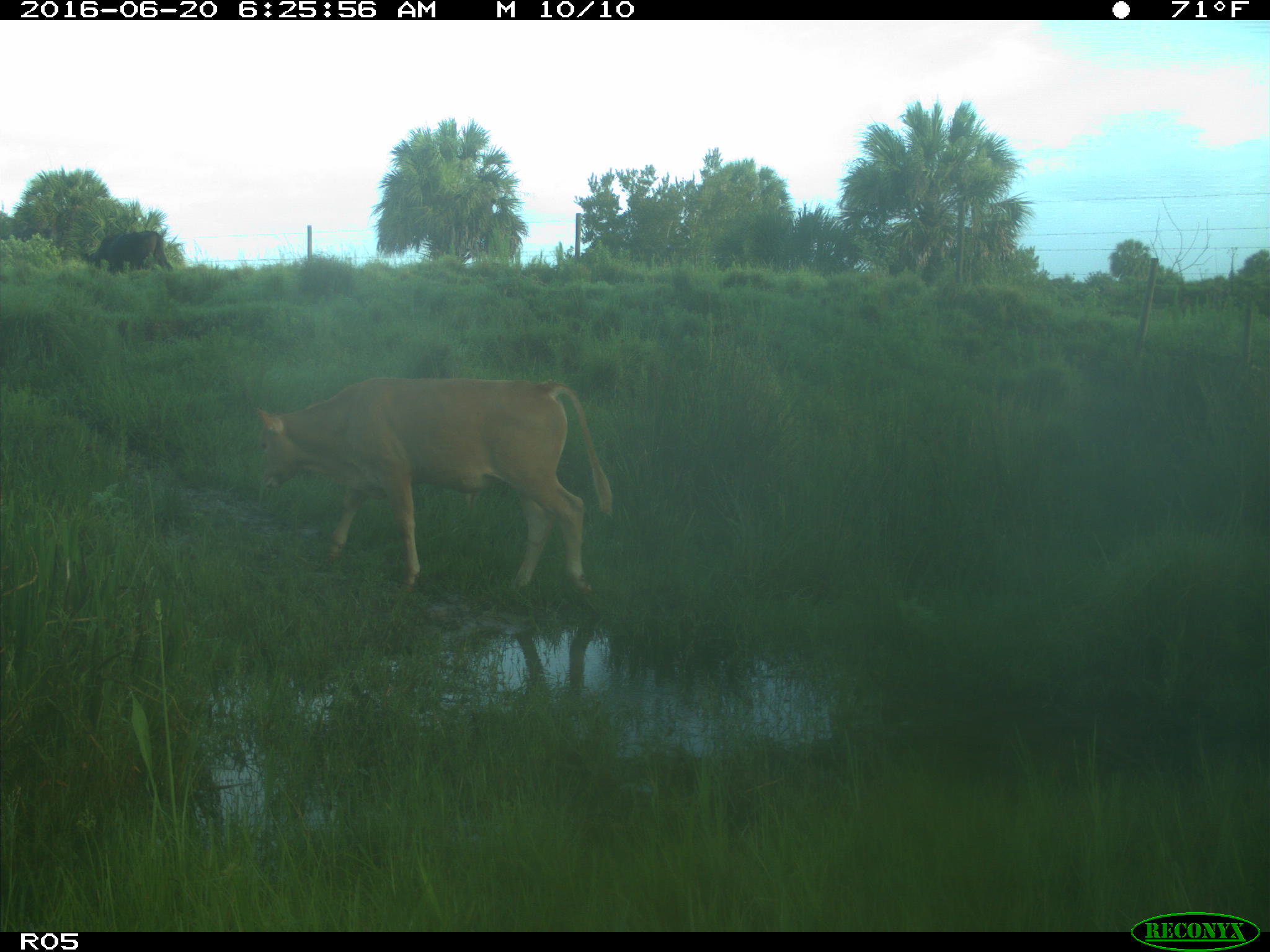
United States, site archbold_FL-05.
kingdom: Animalia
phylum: Chordata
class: Mammalia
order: Artiodactyla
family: Bovidae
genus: Bos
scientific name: Bos taurus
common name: domestic cow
Bos taurus (domestic cow).